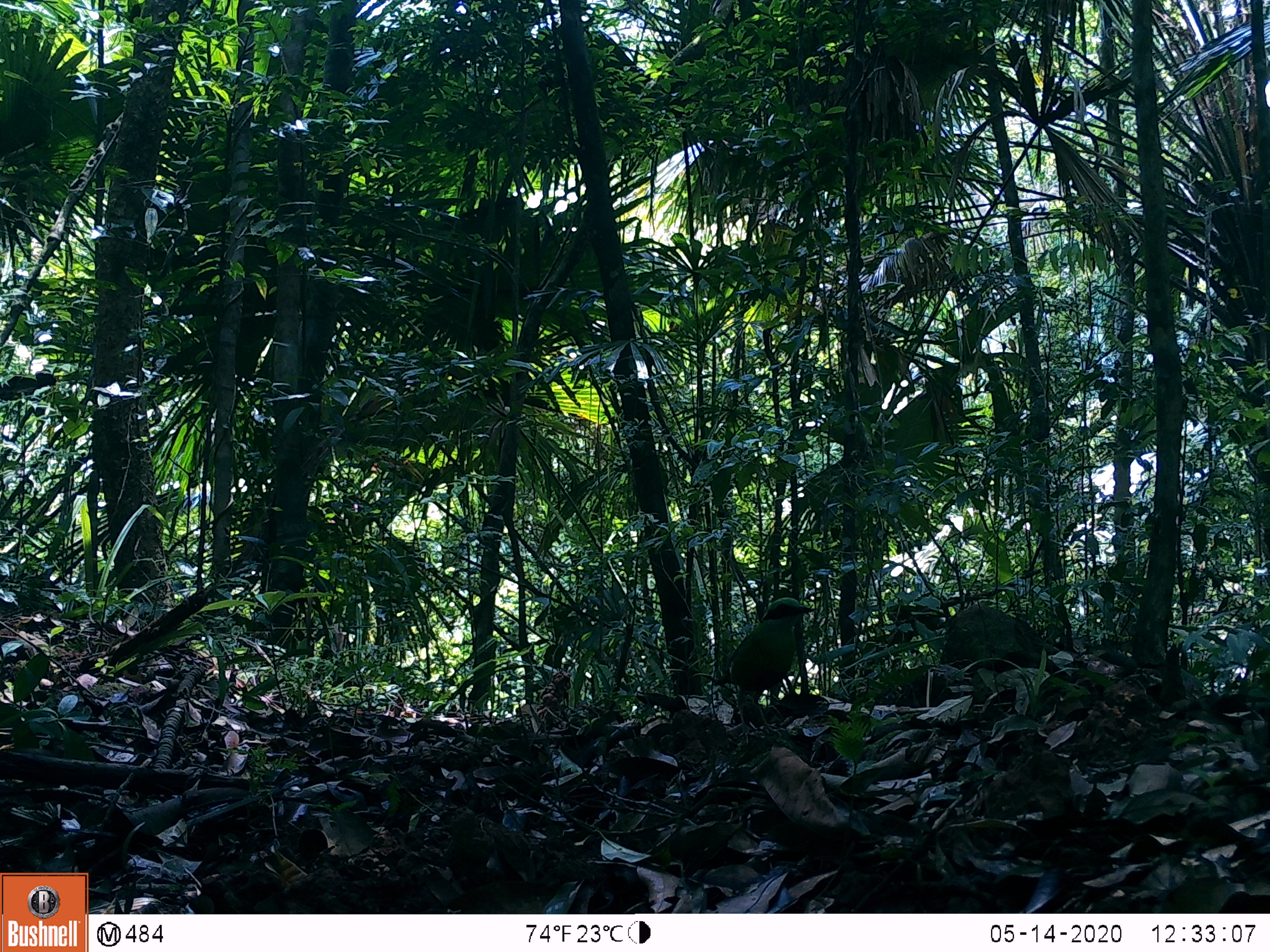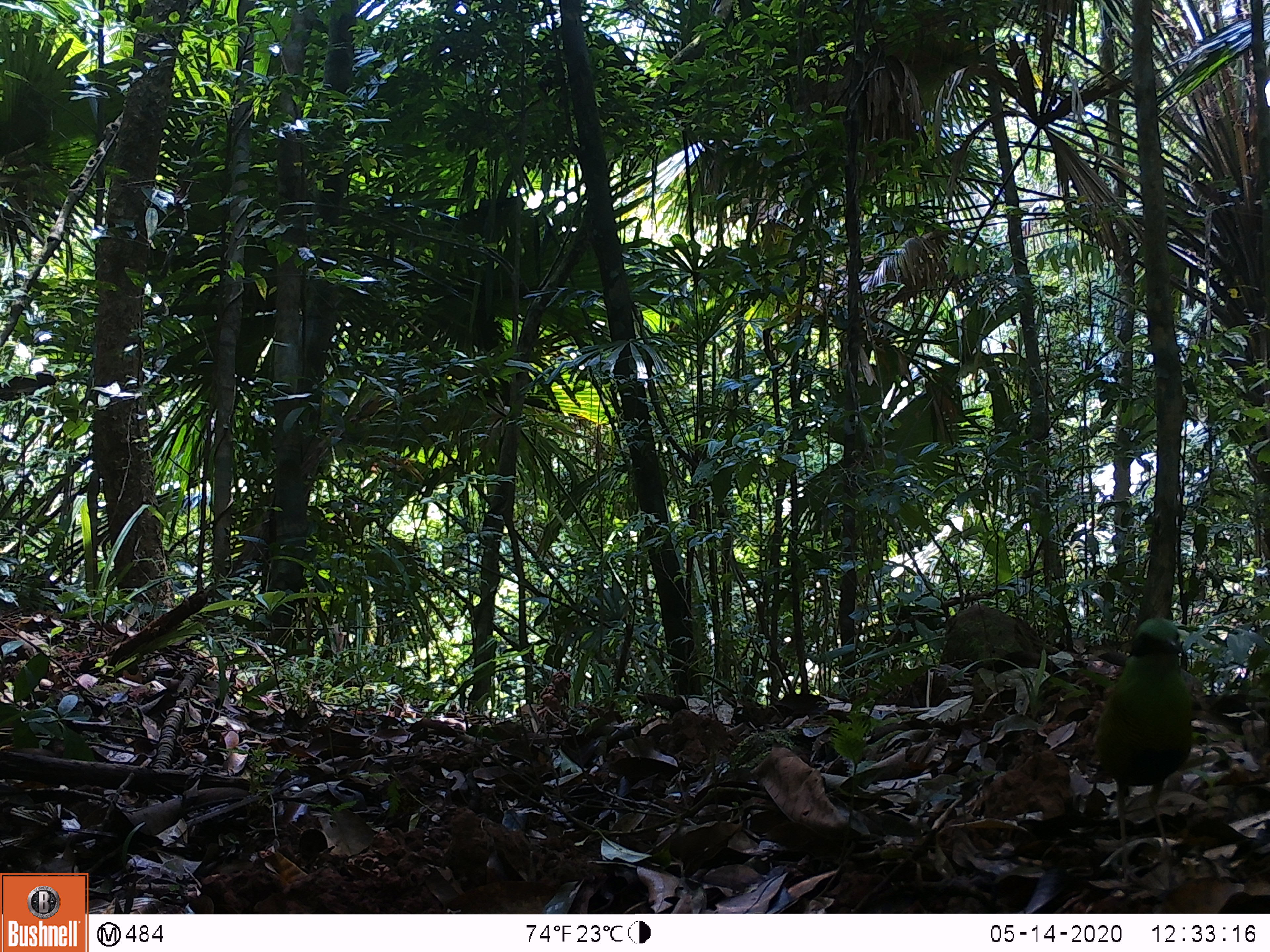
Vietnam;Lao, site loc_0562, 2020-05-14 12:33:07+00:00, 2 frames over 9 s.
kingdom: Animalia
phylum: Chordata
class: Aves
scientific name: Aves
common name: bird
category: unidentified bird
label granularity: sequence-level